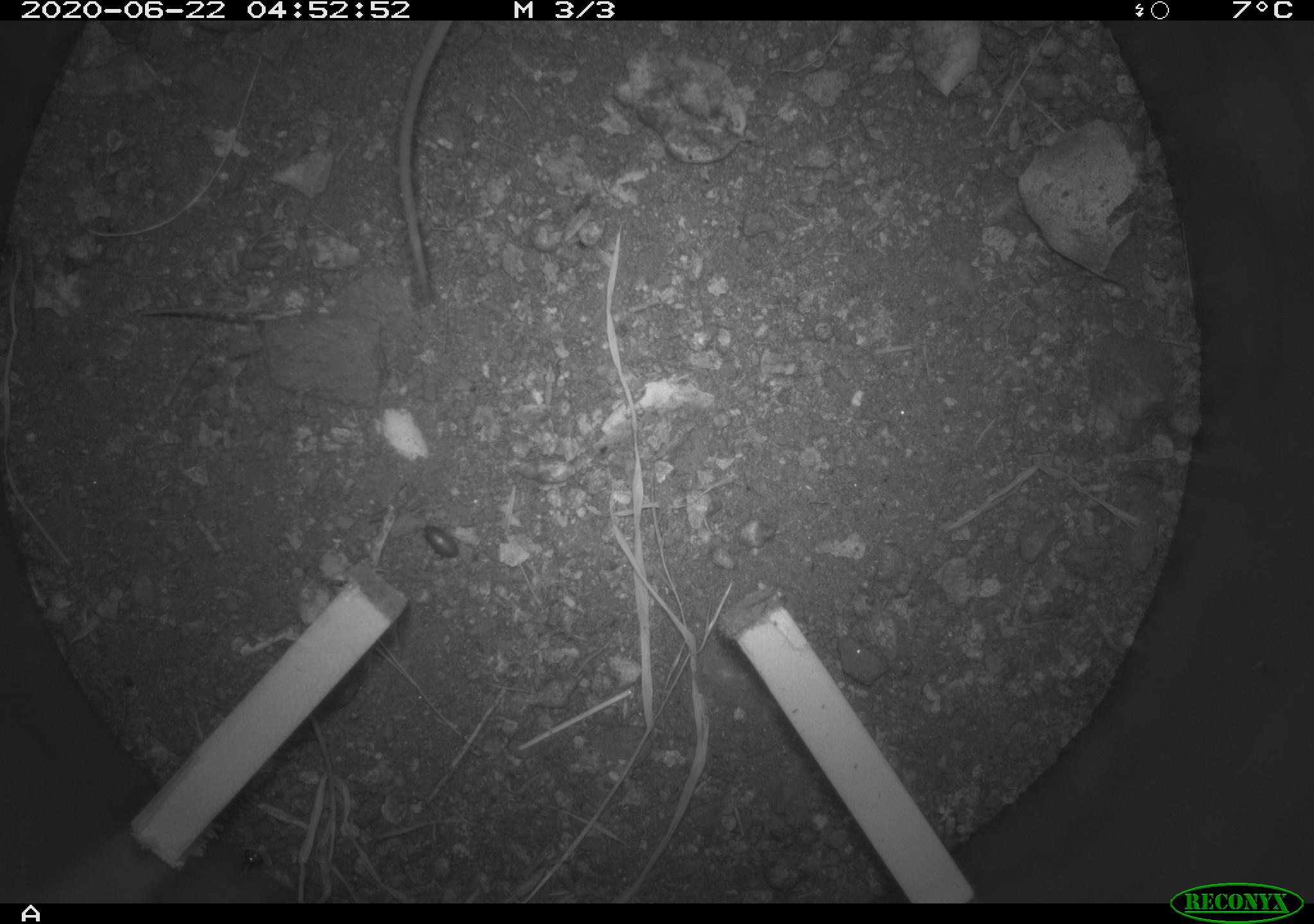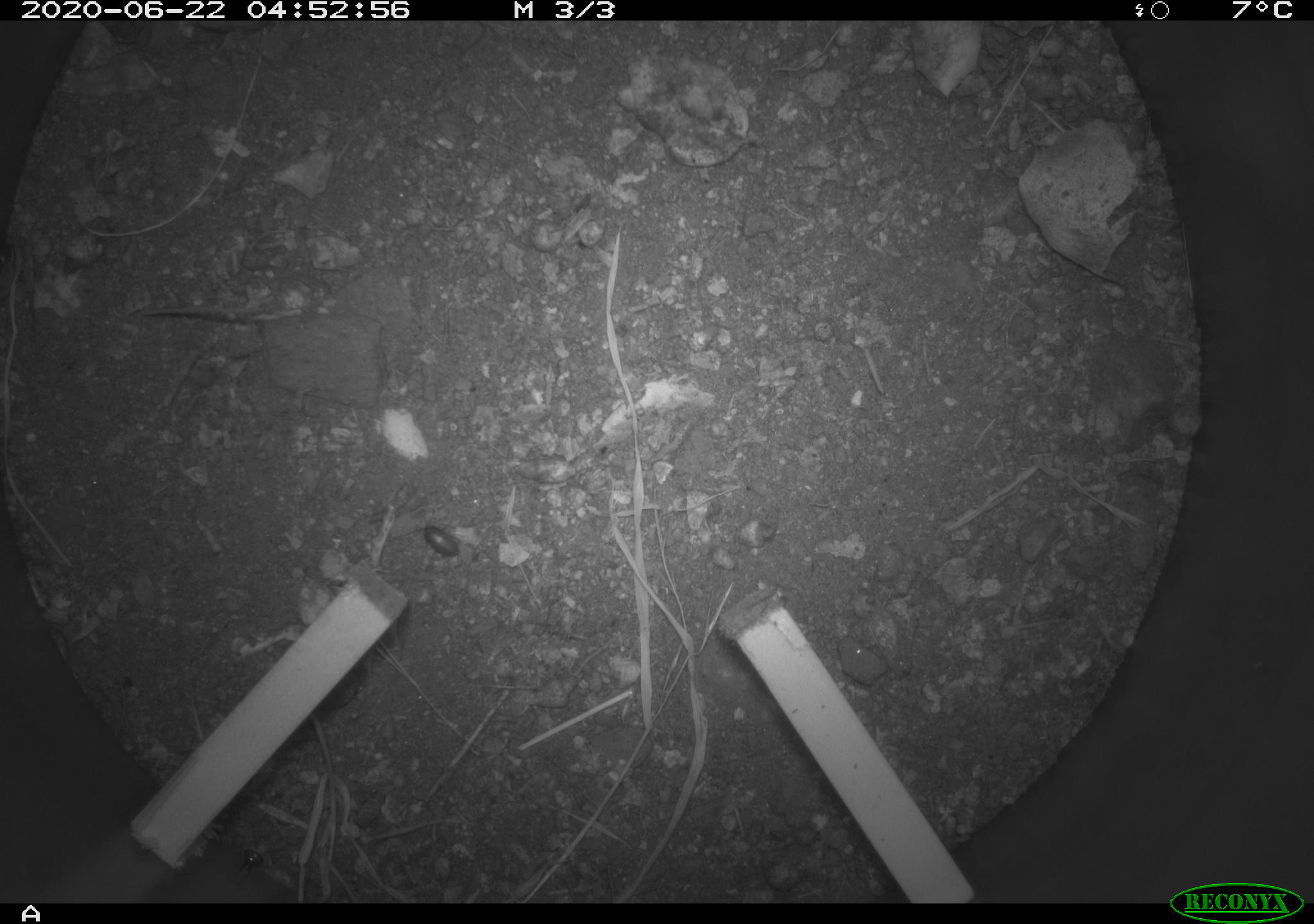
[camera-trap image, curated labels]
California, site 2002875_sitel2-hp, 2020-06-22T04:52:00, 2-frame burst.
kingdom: Animalia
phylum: Chordata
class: Mammalia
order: Rodentia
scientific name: Rodentia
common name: mouse species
Mouse species (Rodentia).